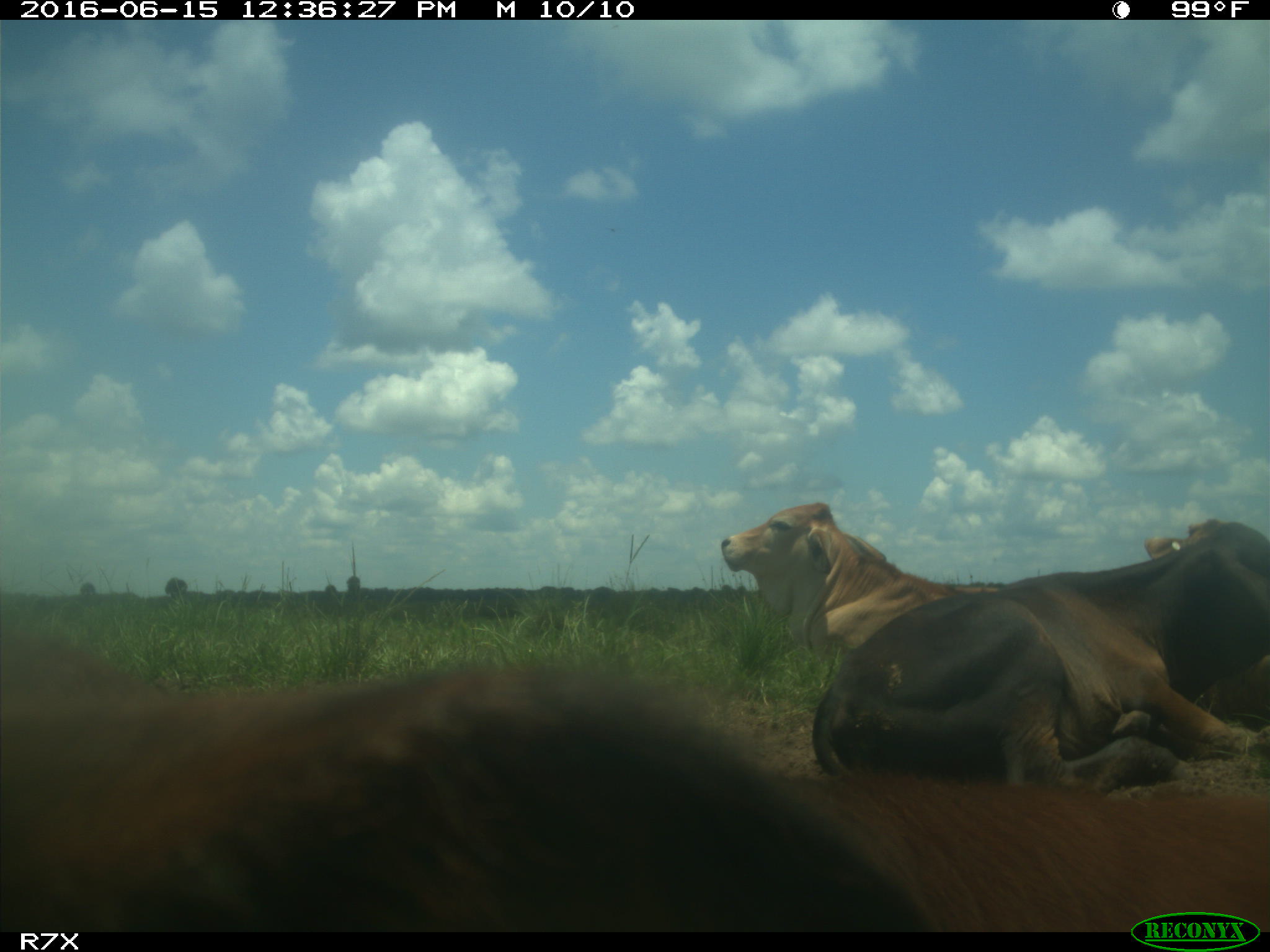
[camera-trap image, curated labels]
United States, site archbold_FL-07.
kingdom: Animalia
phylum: Chordata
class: Mammalia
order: Artiodactyla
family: Bovidae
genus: Bos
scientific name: Bos taurus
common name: domestic cow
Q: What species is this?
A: Bos taurus (domestic cow).